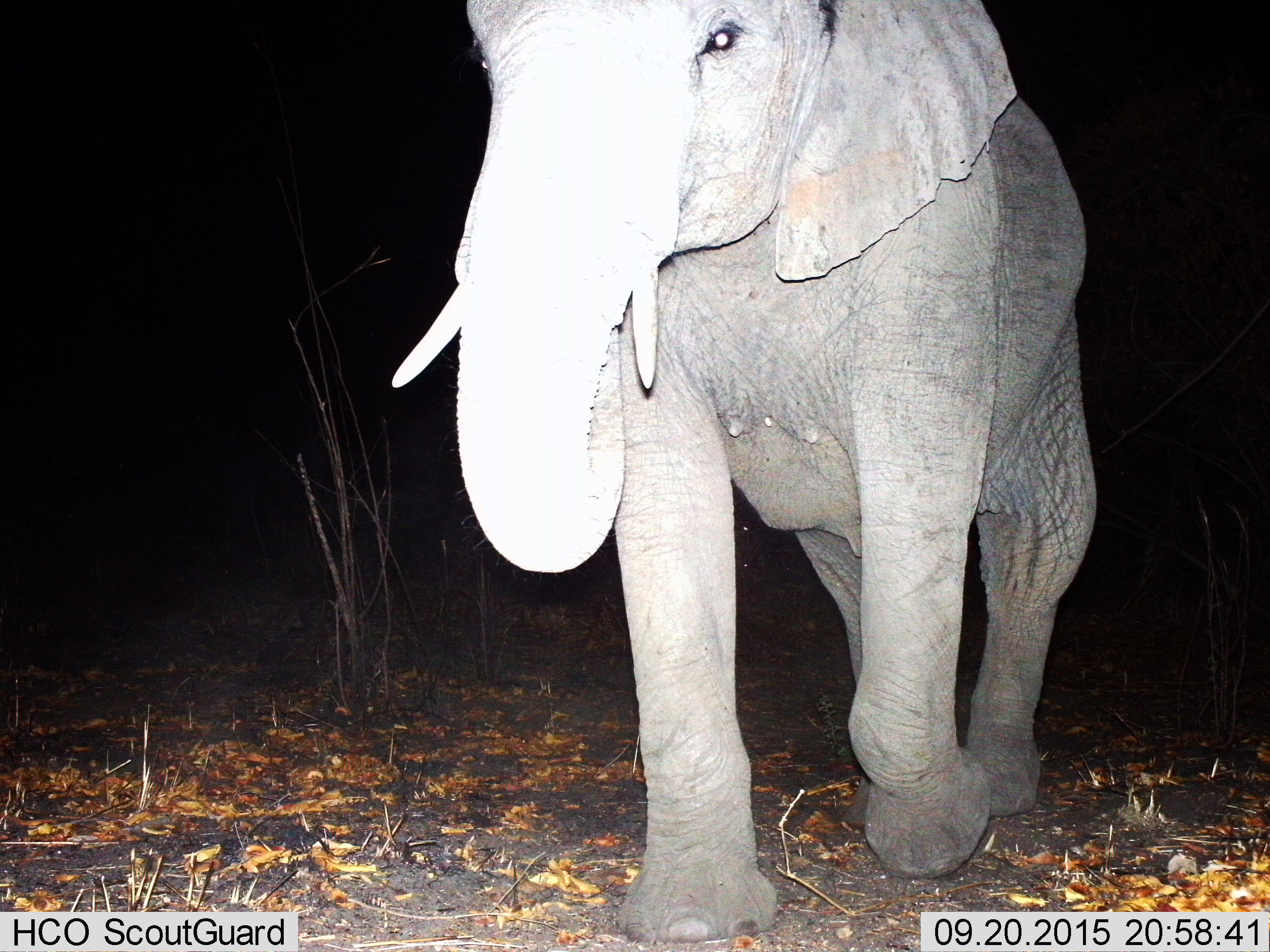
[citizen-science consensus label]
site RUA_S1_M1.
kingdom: Animalia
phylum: Chordata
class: Mammalia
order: Proboscidea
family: Elephantidae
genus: Loxodonta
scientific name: Loxodonta africana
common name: african bush elephant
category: elephant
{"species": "elephant (african bush elephant) (Loxodonta africana)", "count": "1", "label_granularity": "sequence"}